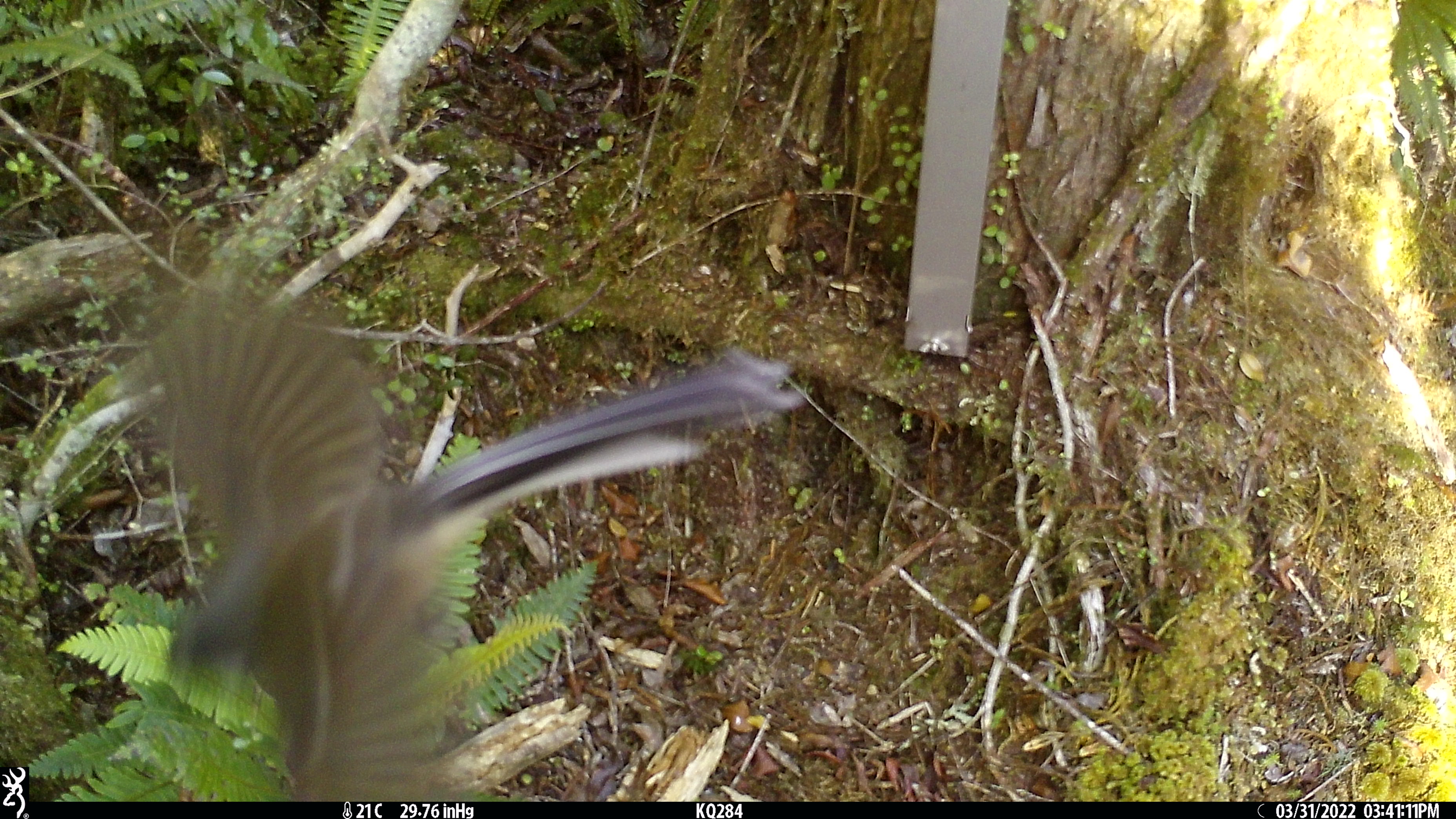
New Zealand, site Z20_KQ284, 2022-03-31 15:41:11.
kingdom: Animalia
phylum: Chordata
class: Aves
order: Passeriformes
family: Rhipiduridae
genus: Rhipidura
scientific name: Rhipidura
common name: fantails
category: fantail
Fantail (fantails) (Rhipidura).